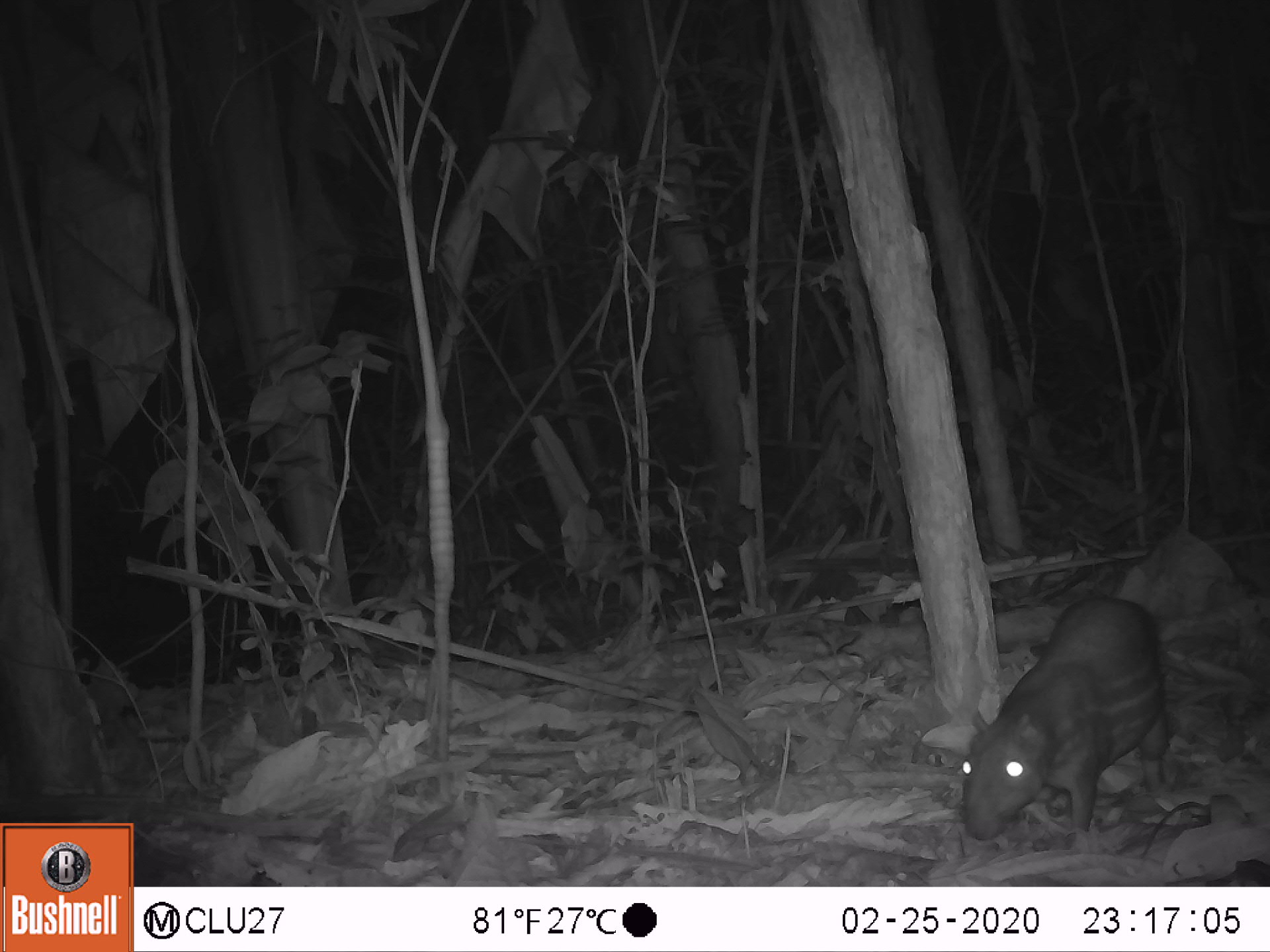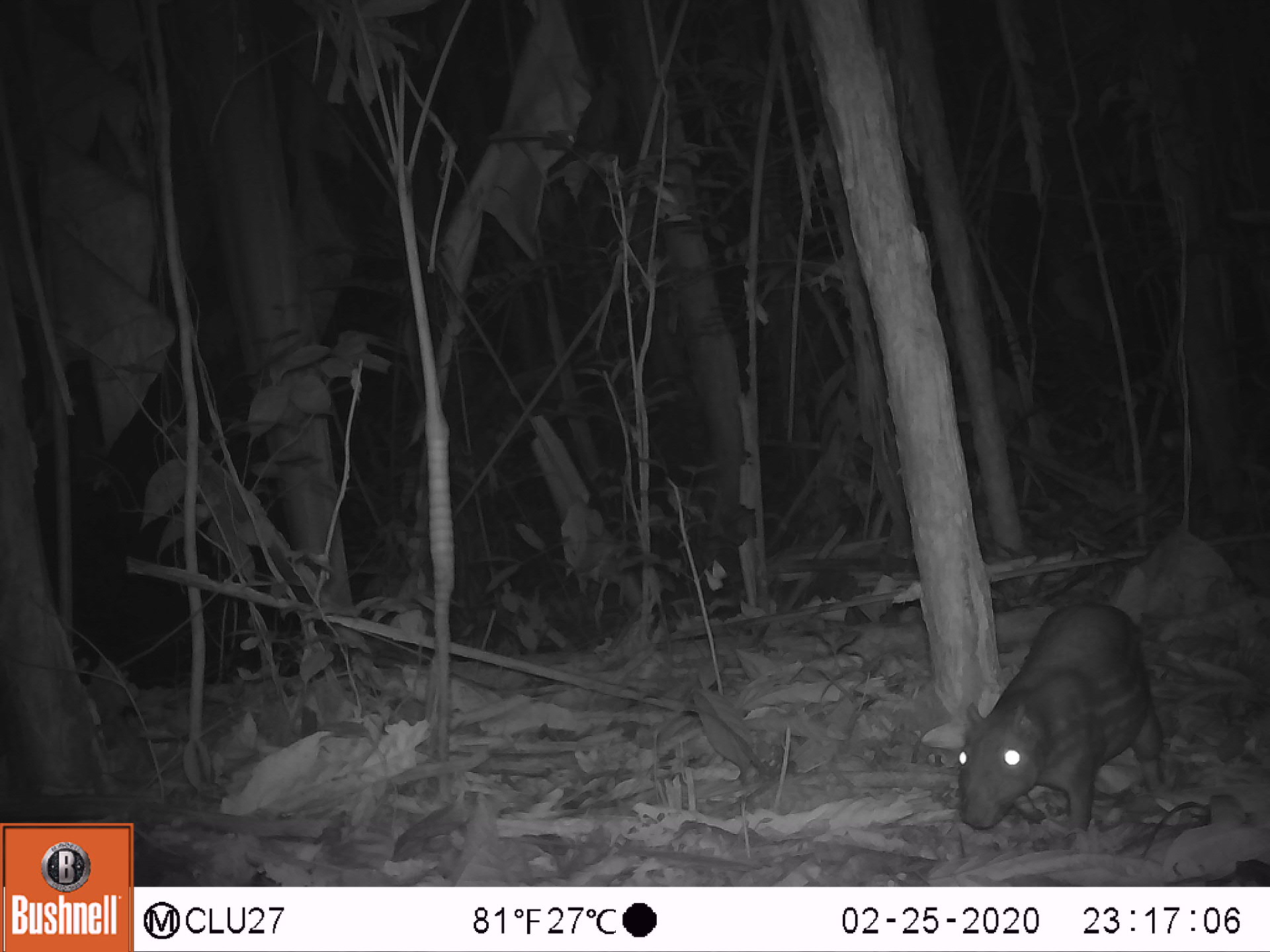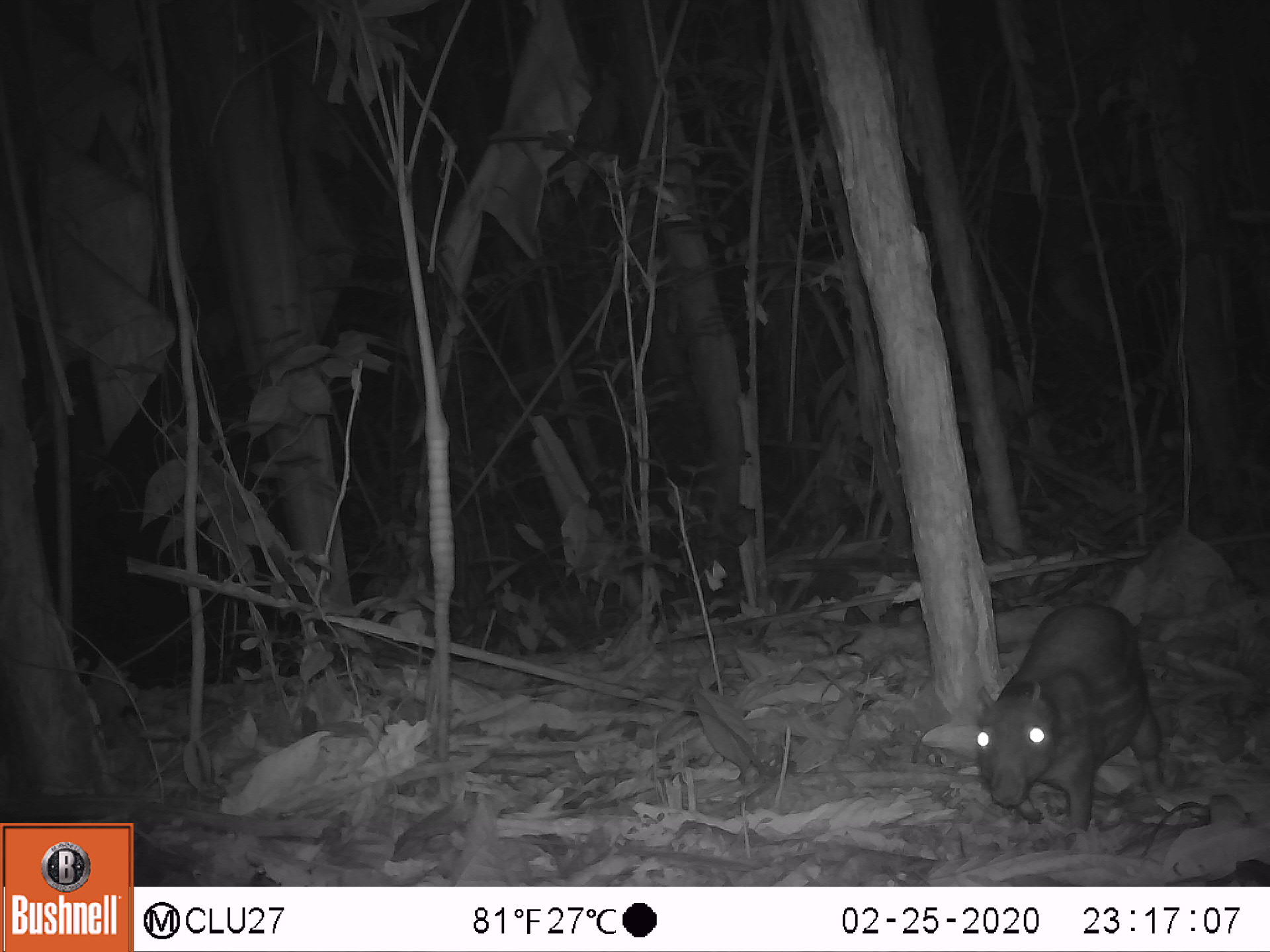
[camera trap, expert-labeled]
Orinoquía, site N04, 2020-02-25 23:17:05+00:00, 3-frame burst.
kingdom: Animalia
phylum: Chordata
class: Mammalia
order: Rodentia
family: Cuniculidae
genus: Cuniculus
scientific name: Cuniculus paca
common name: spotted paca